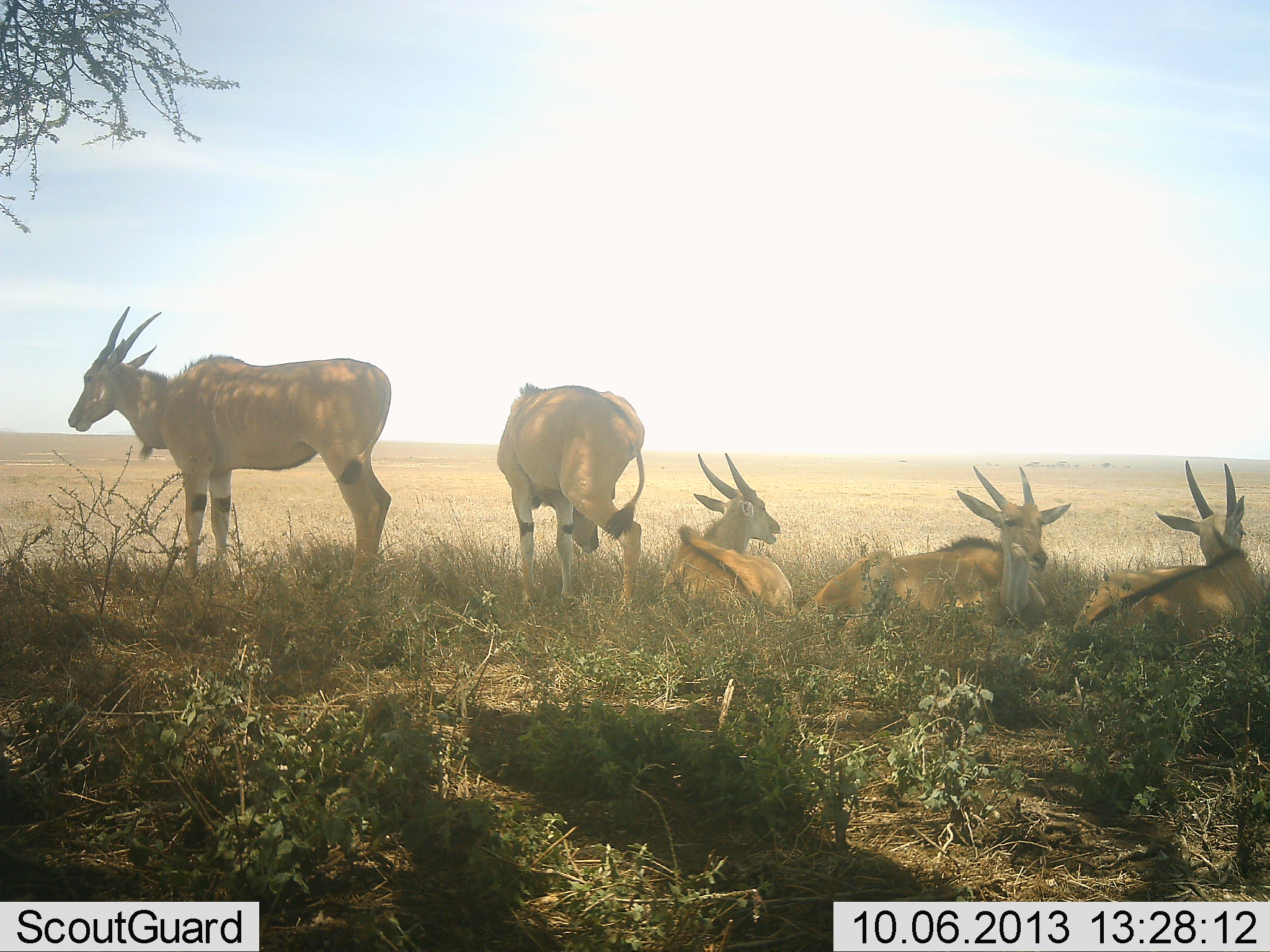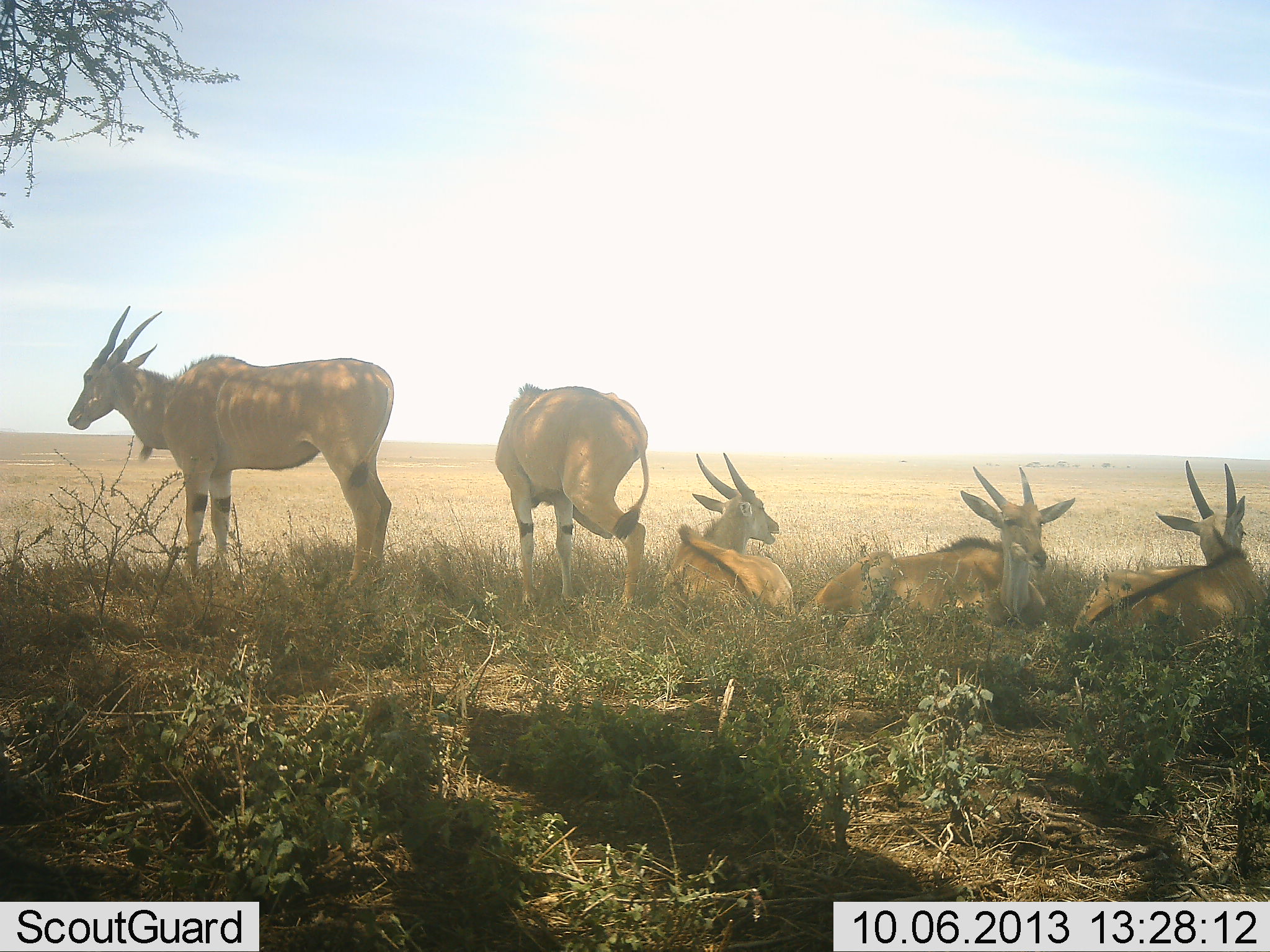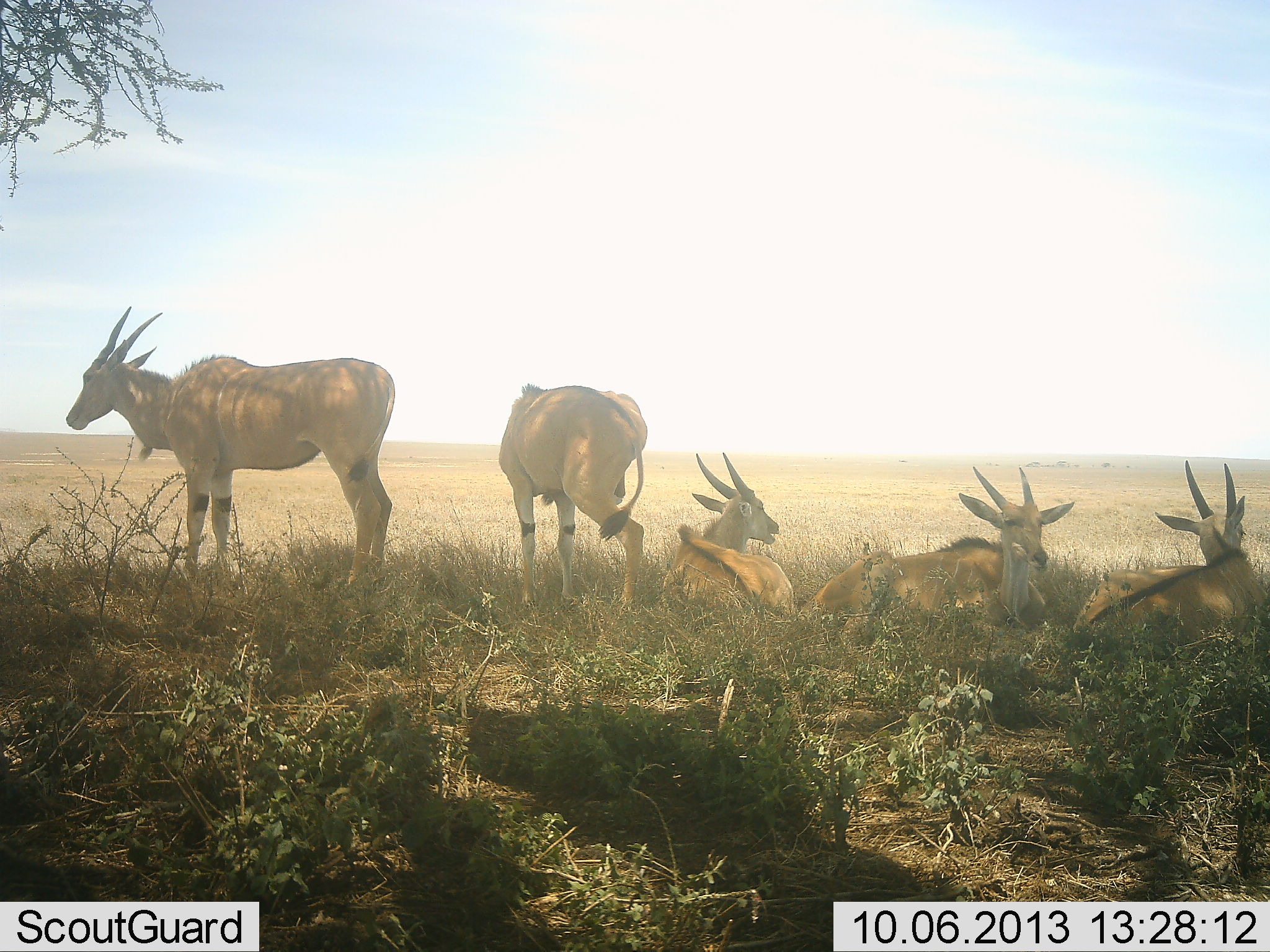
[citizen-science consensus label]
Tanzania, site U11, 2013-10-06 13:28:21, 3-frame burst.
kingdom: Animalia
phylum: Chordata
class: Mammalia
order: Artiodactyla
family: Bovidae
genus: Tragelaphus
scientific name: Tragelaphus oryx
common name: eland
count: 5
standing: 94%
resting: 100%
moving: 0%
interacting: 0%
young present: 0%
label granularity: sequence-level